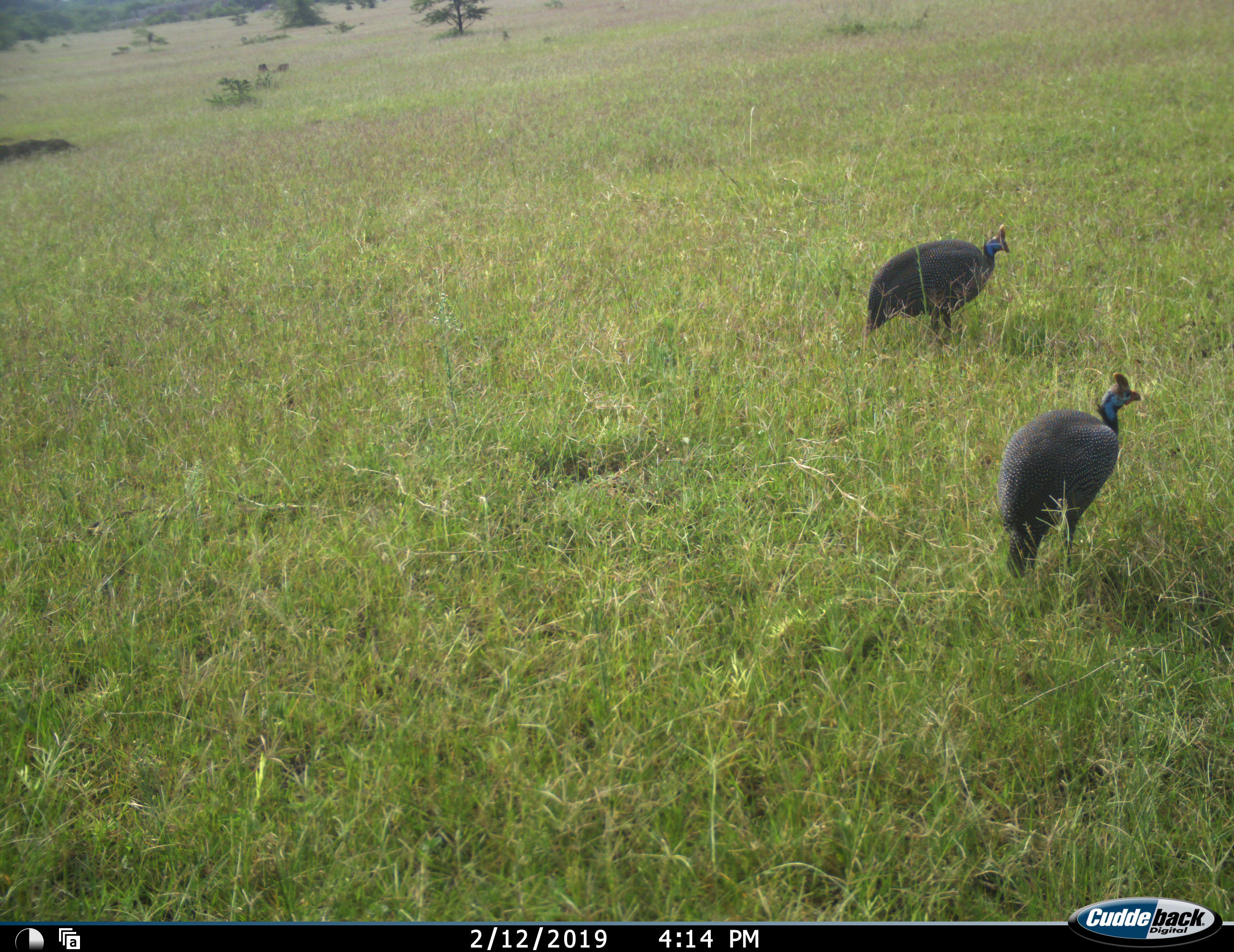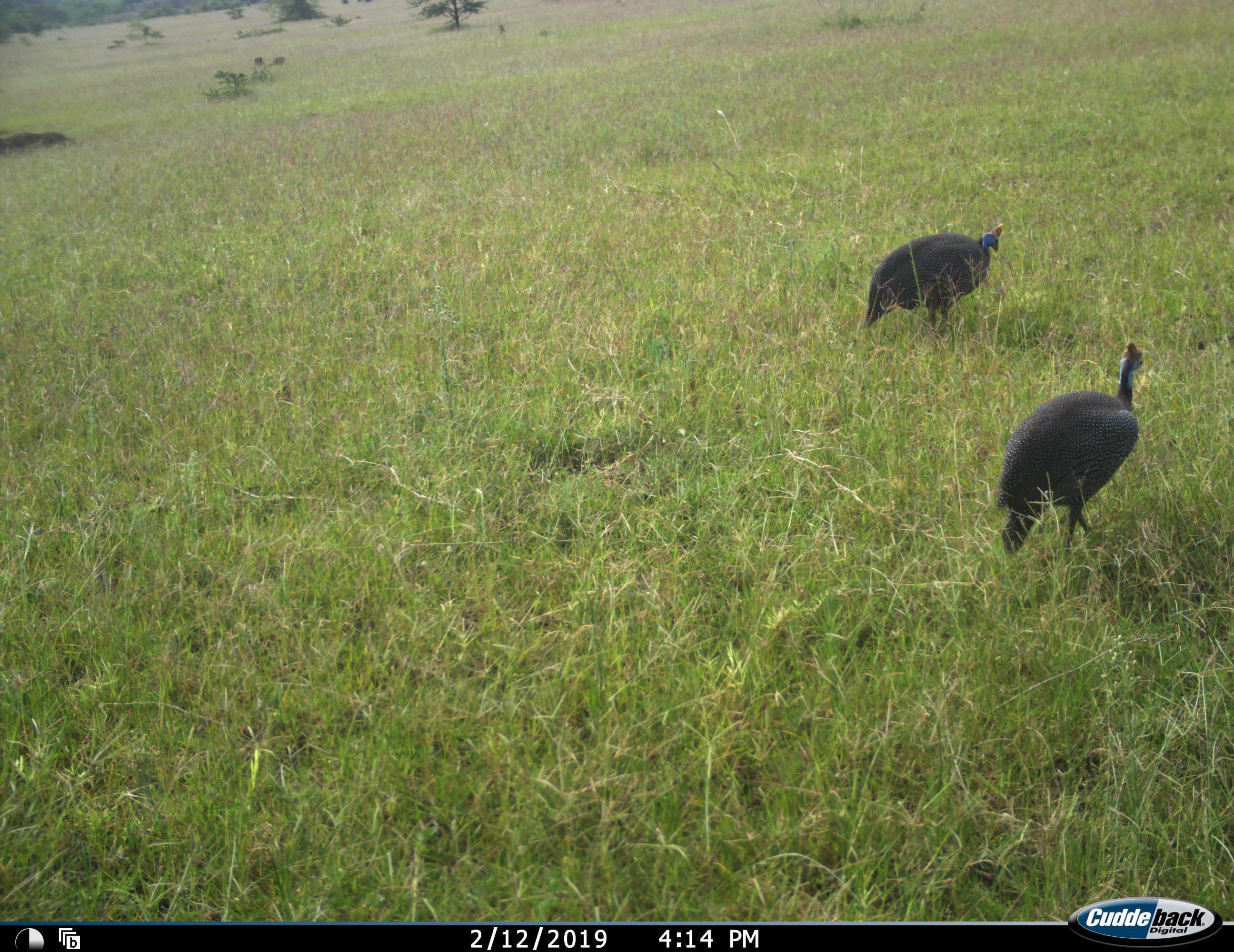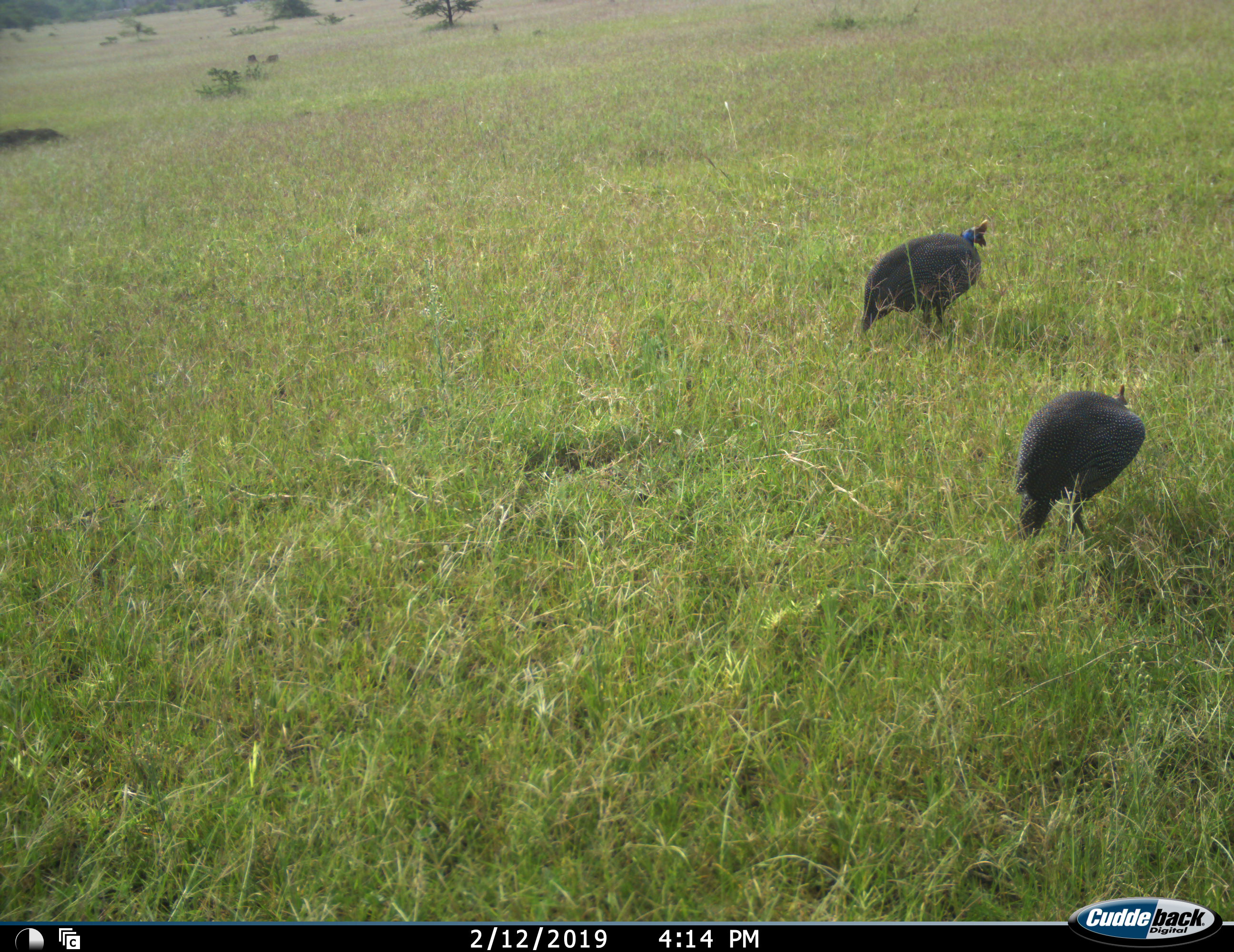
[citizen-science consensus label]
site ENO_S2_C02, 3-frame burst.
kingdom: Animalia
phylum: Chordata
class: Aves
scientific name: Aves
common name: bird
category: birdother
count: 2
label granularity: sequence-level